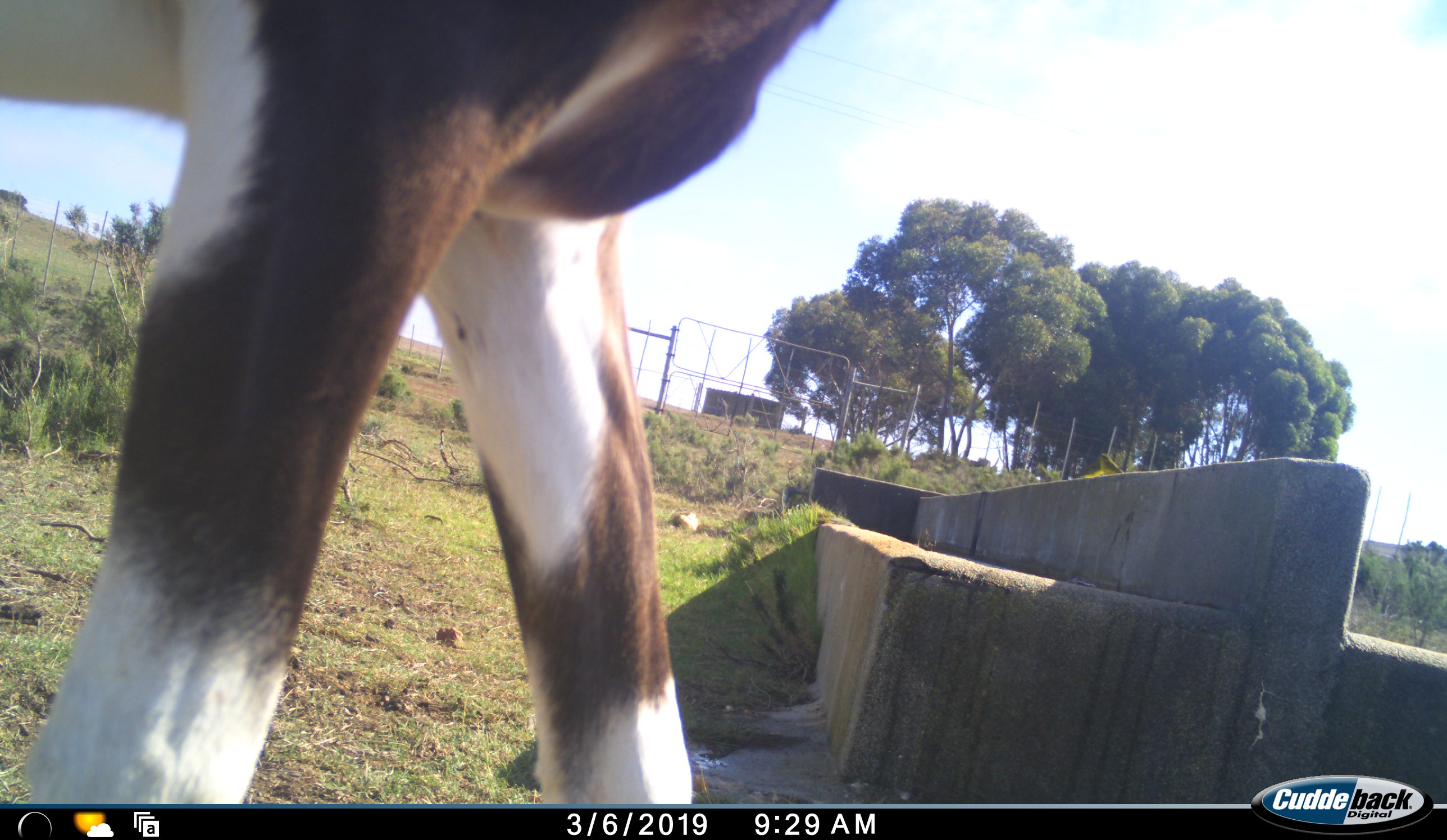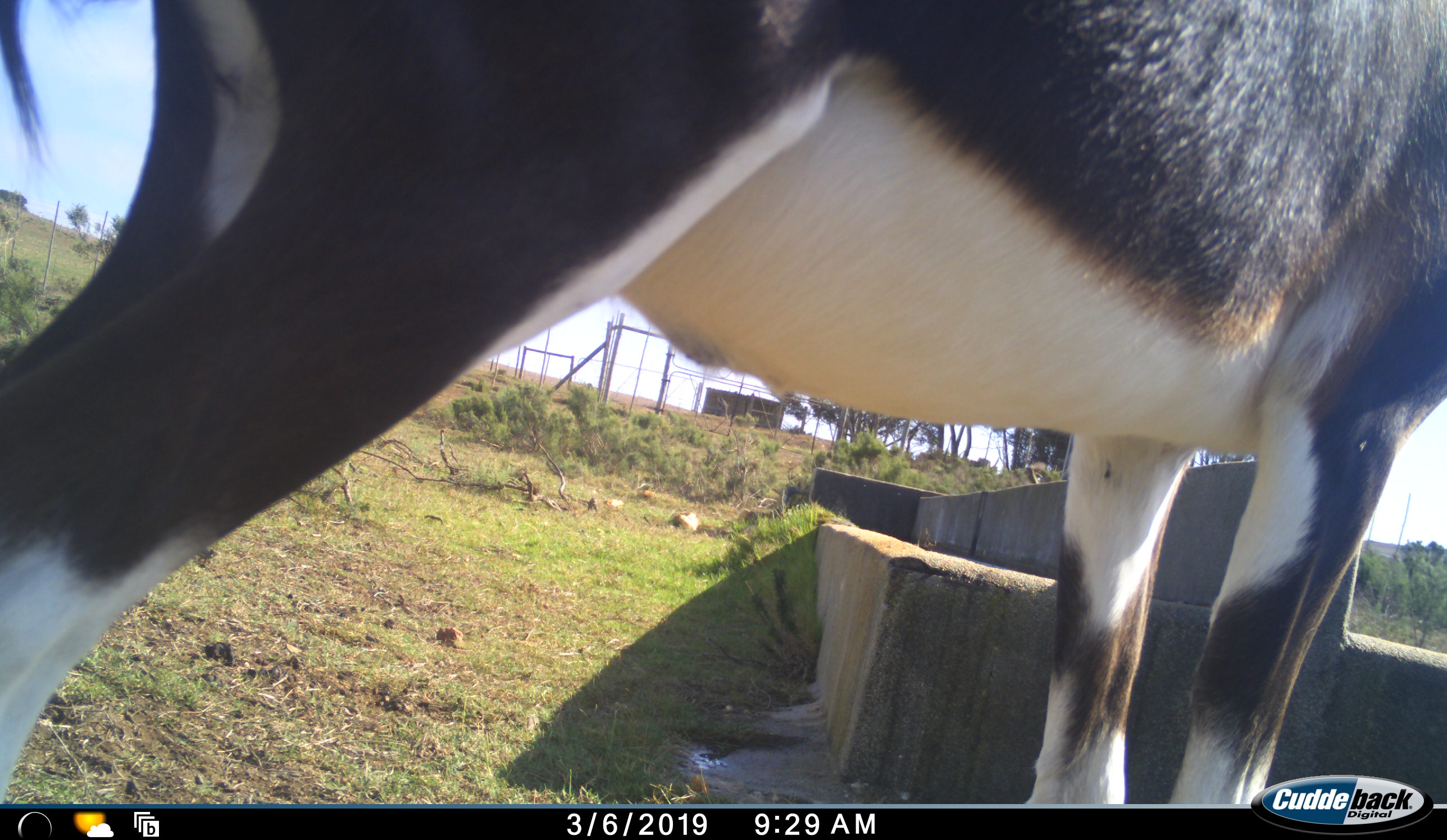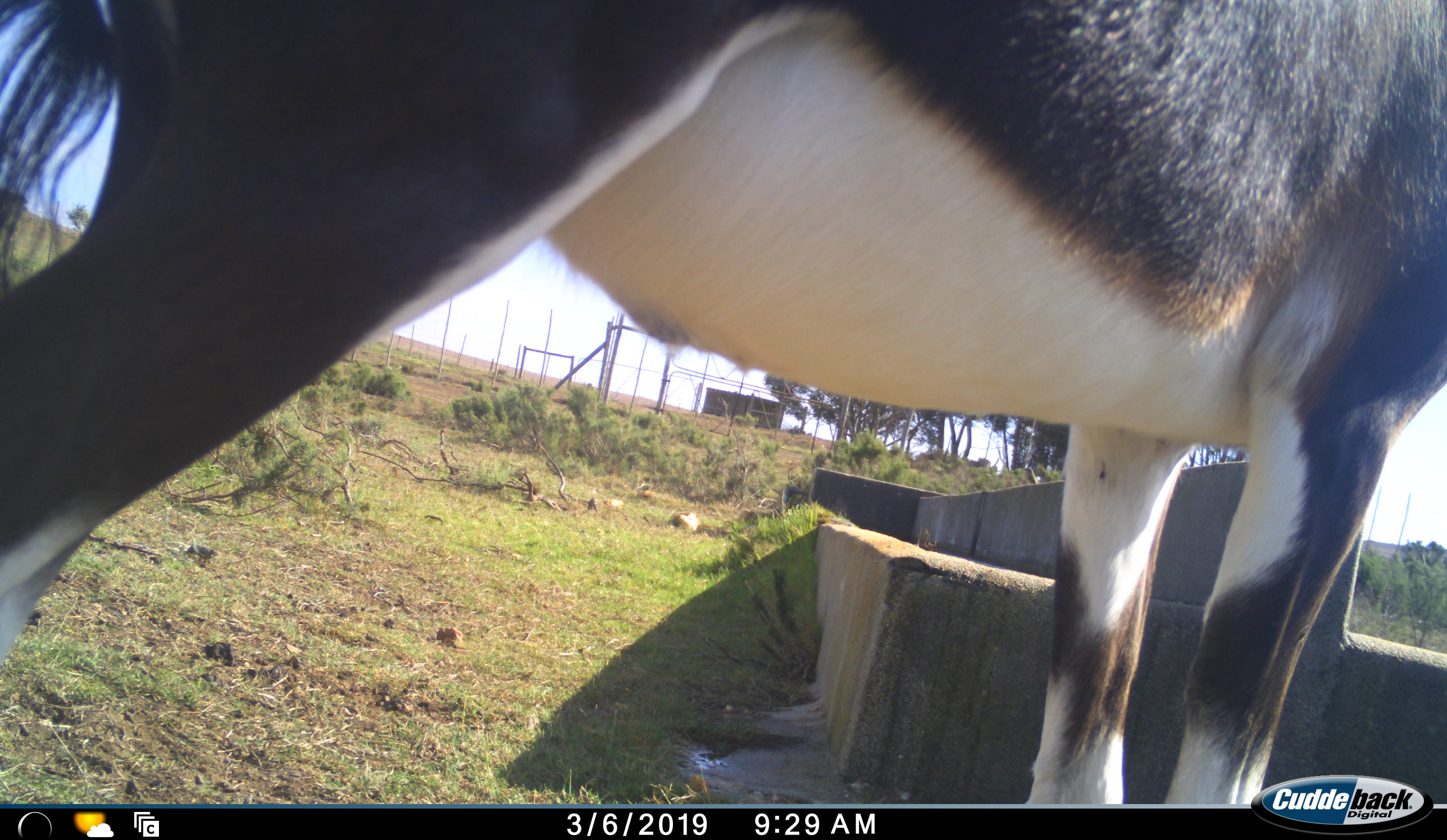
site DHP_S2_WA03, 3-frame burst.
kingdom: Animalia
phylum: Chordata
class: Mammalia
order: Artiodactyla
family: Bovidae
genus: Damaliscus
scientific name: Damaliscus pygargus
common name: bontebok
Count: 1.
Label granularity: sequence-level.